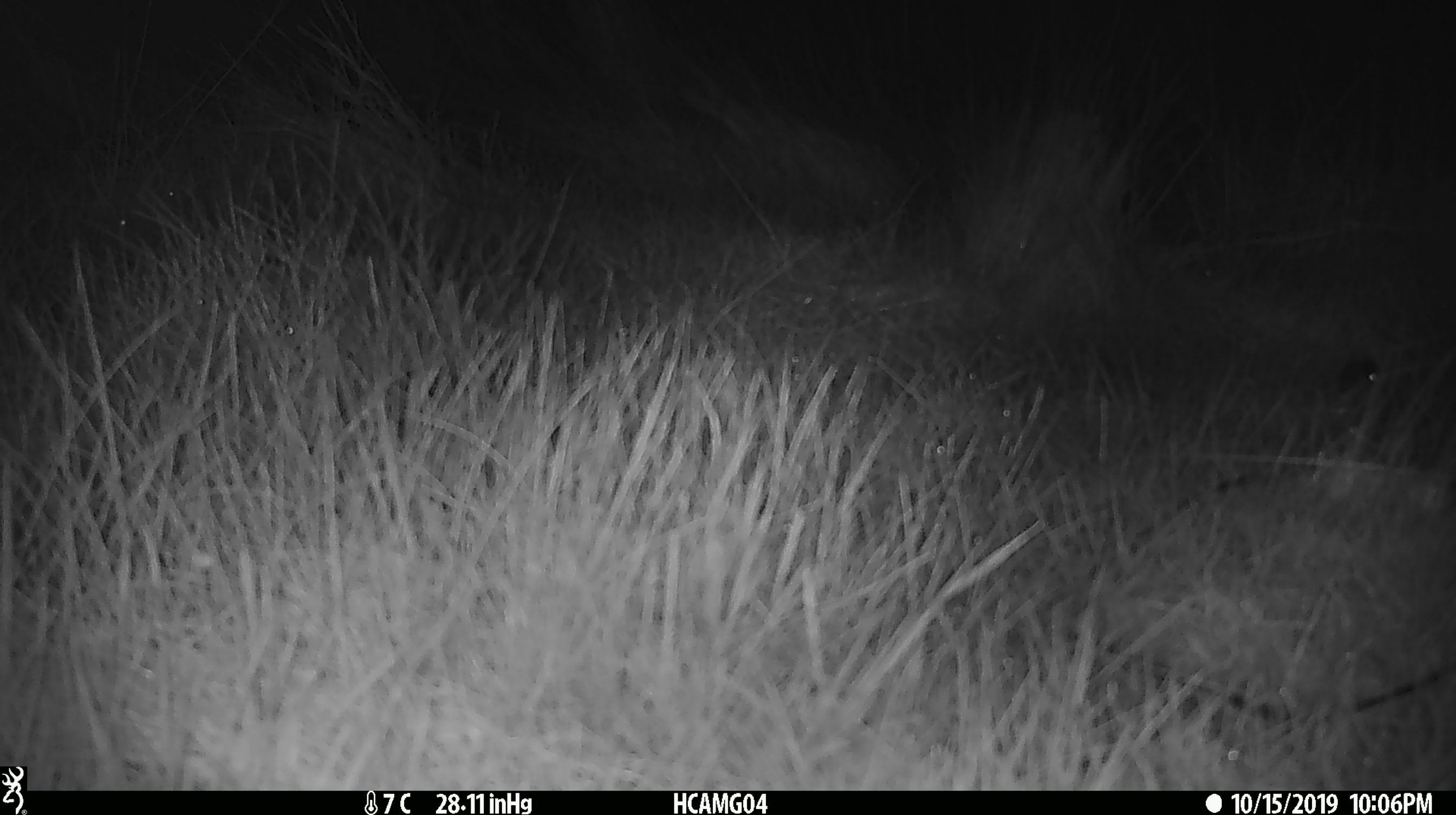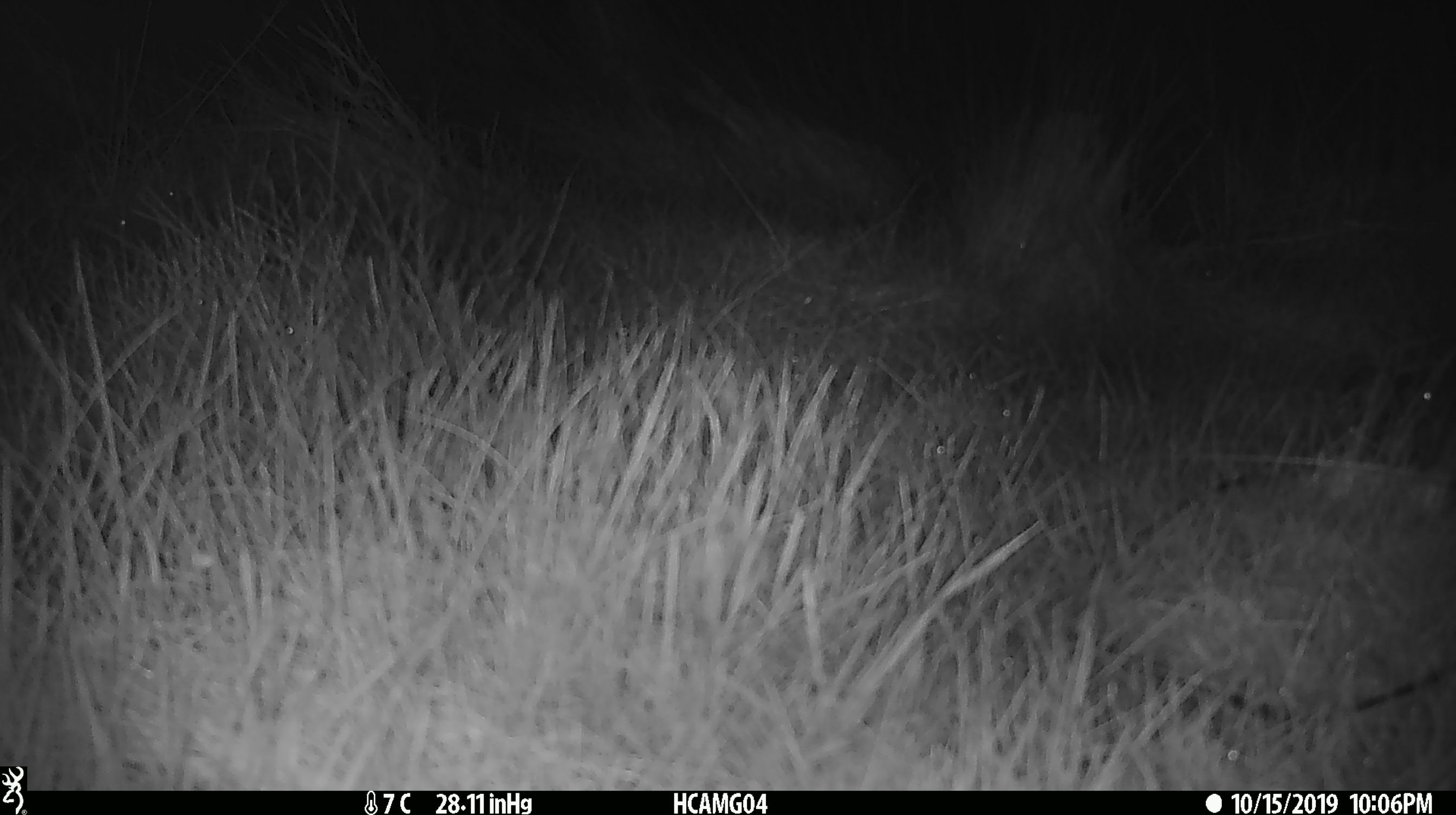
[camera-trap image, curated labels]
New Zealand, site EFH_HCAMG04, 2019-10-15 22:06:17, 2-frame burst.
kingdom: Animalia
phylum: Chordata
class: Mammalia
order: Rodentia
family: Muridae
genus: Mus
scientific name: Mus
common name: mouse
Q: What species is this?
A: Mouse (Mus).